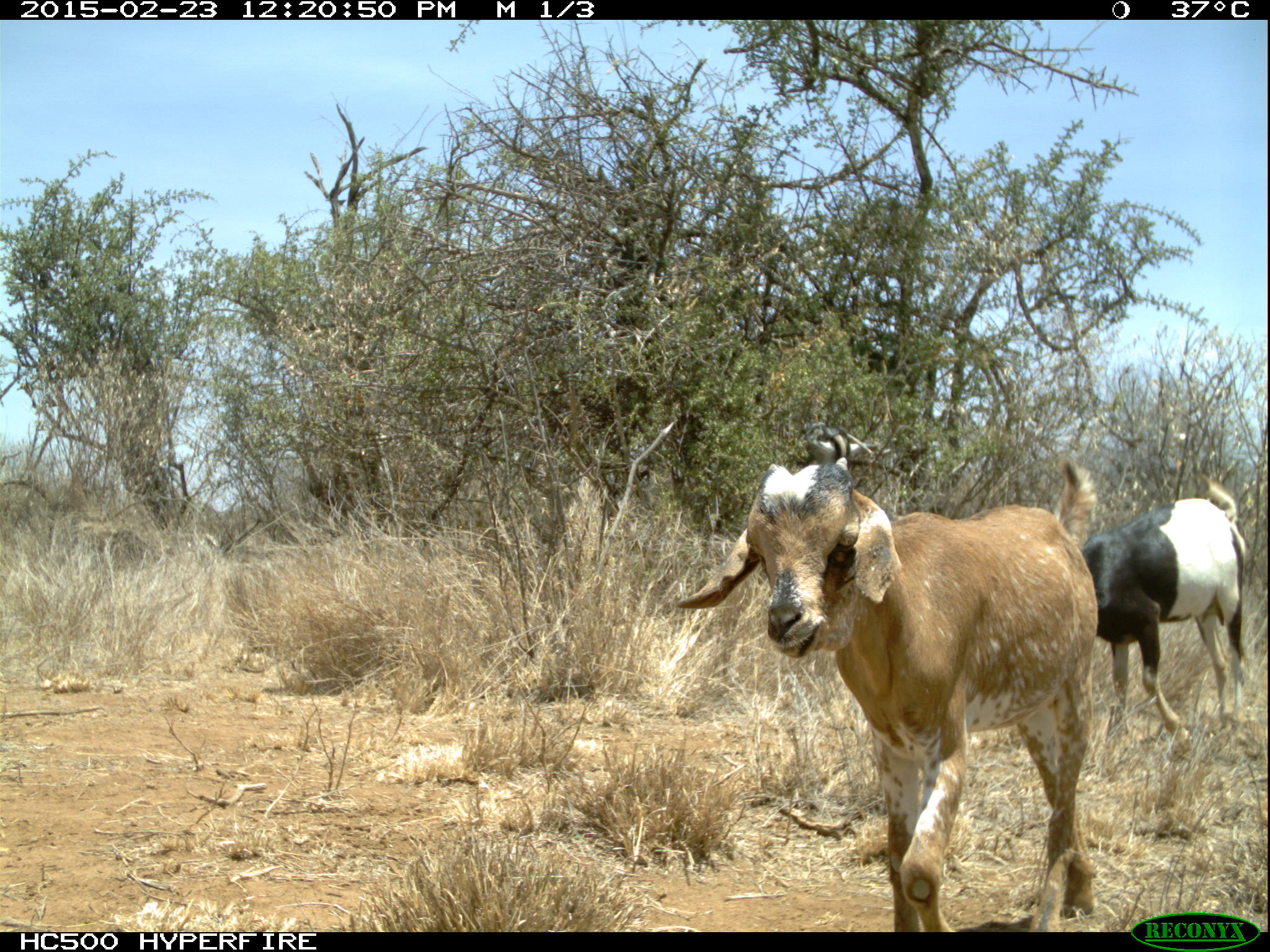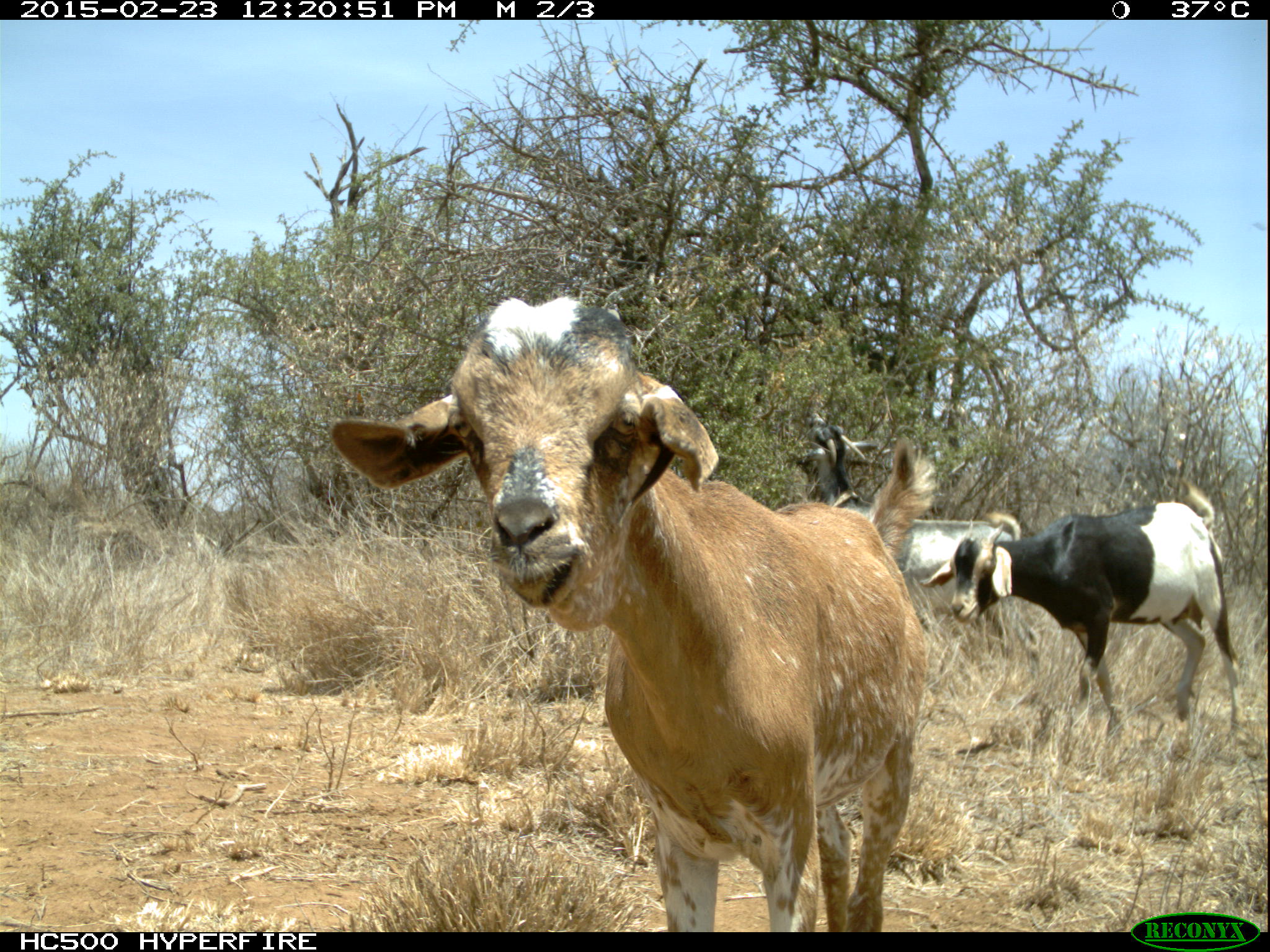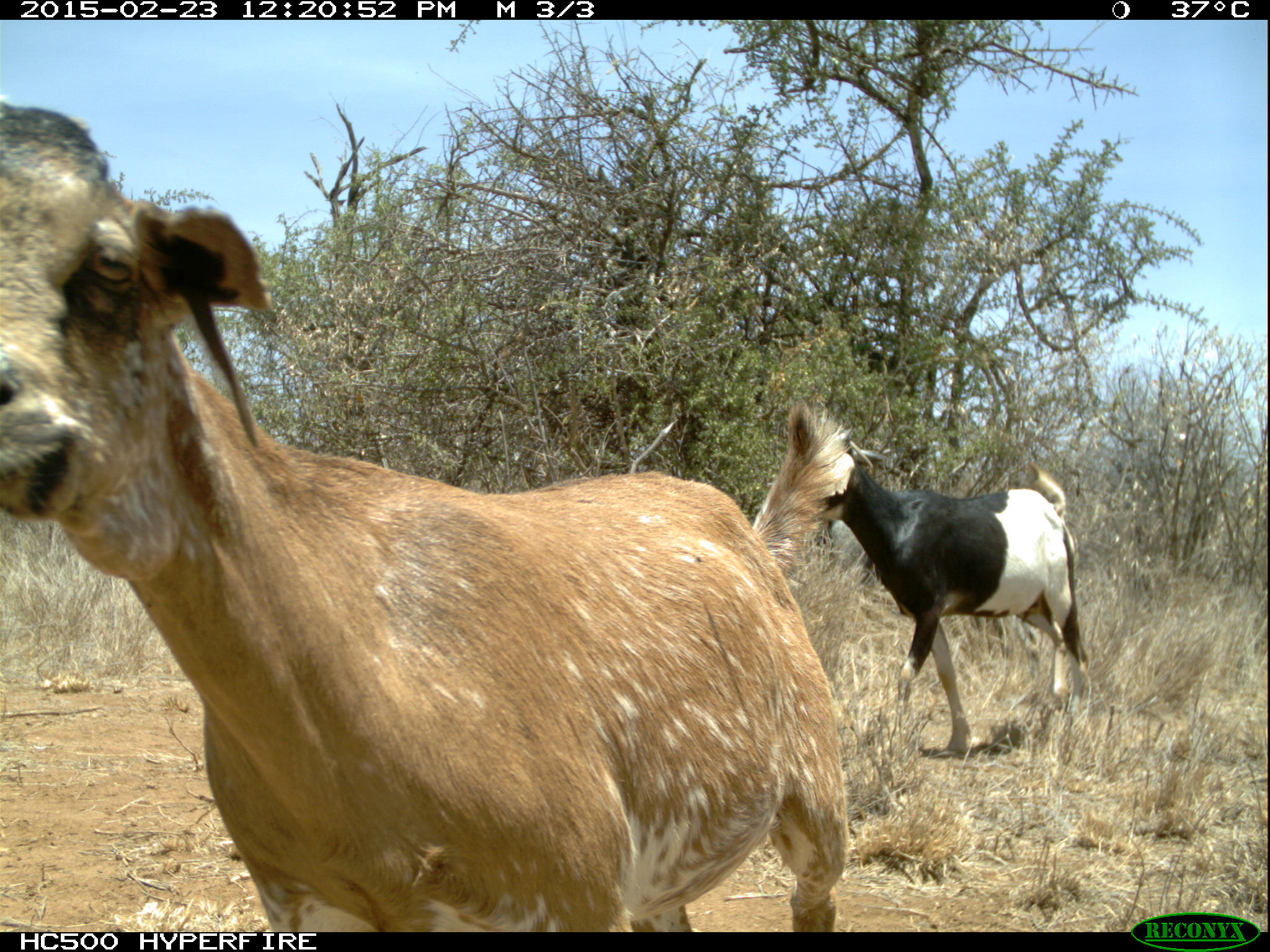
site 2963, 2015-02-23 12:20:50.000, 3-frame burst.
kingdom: Animalia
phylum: Chordata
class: Mammalia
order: Artiodactyla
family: Bovidae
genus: Capra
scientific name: Capra aegagrus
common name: wild goat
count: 5